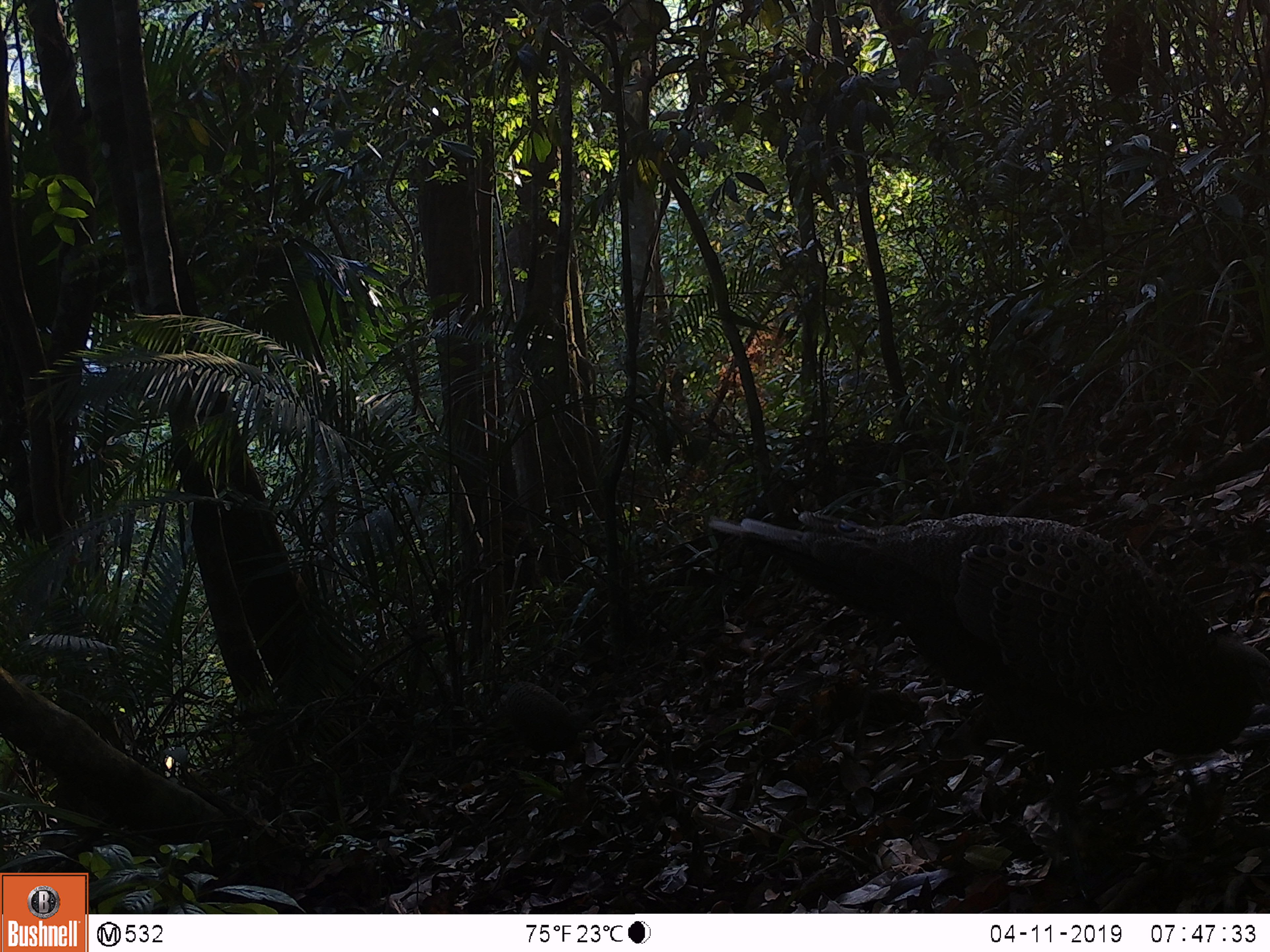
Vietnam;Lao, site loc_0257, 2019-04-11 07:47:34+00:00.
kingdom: Animalia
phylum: Chordata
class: Aves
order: Galliformes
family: Phasianidae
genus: Polyplectron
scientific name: Polyplectron bicalcaratum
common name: gray peacock-pheasant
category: grey peacock pheasant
Grey peacock pheasant (gray peacock-pheasant) (Polyplectron bicalcaratum). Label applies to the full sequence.